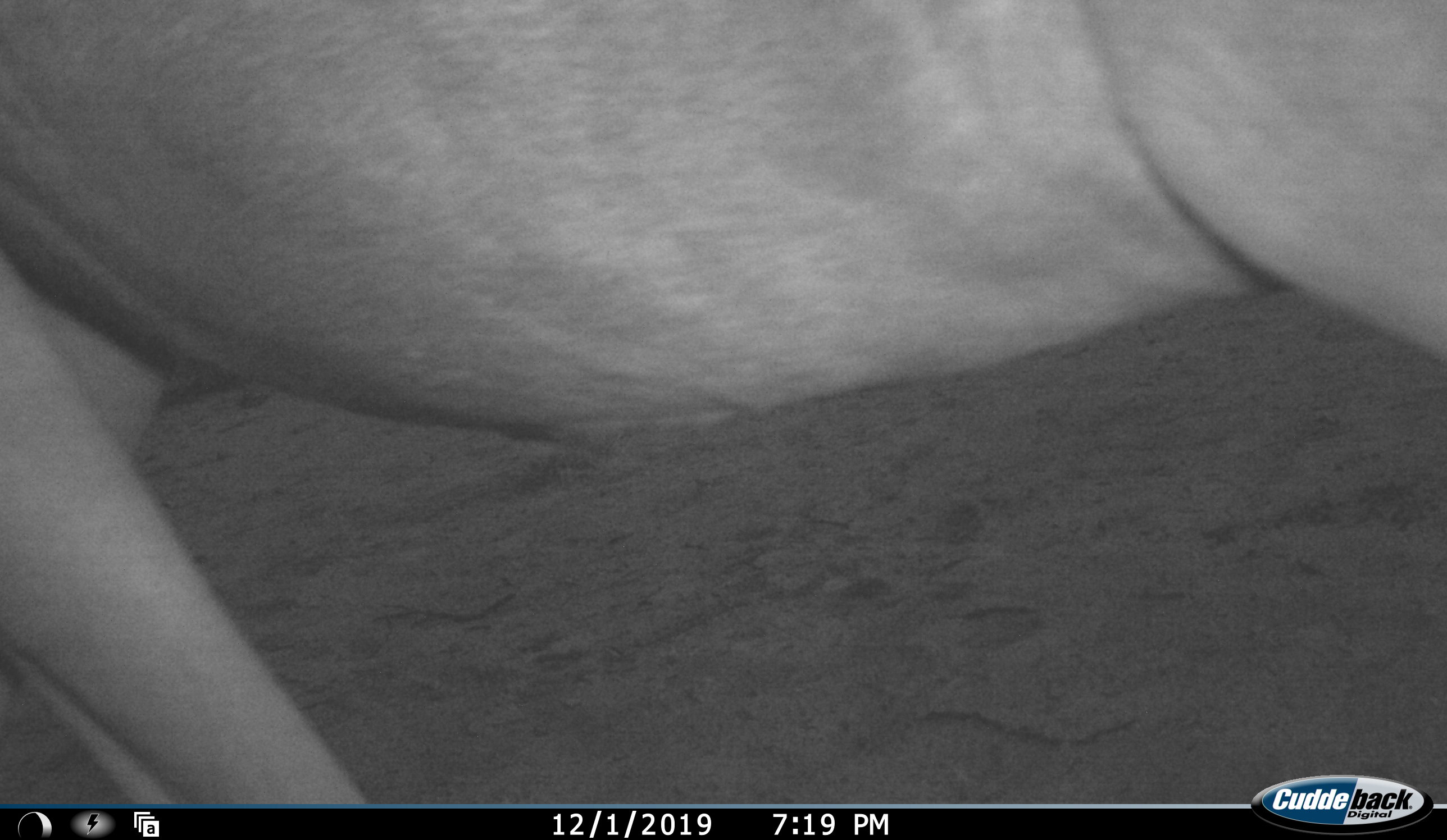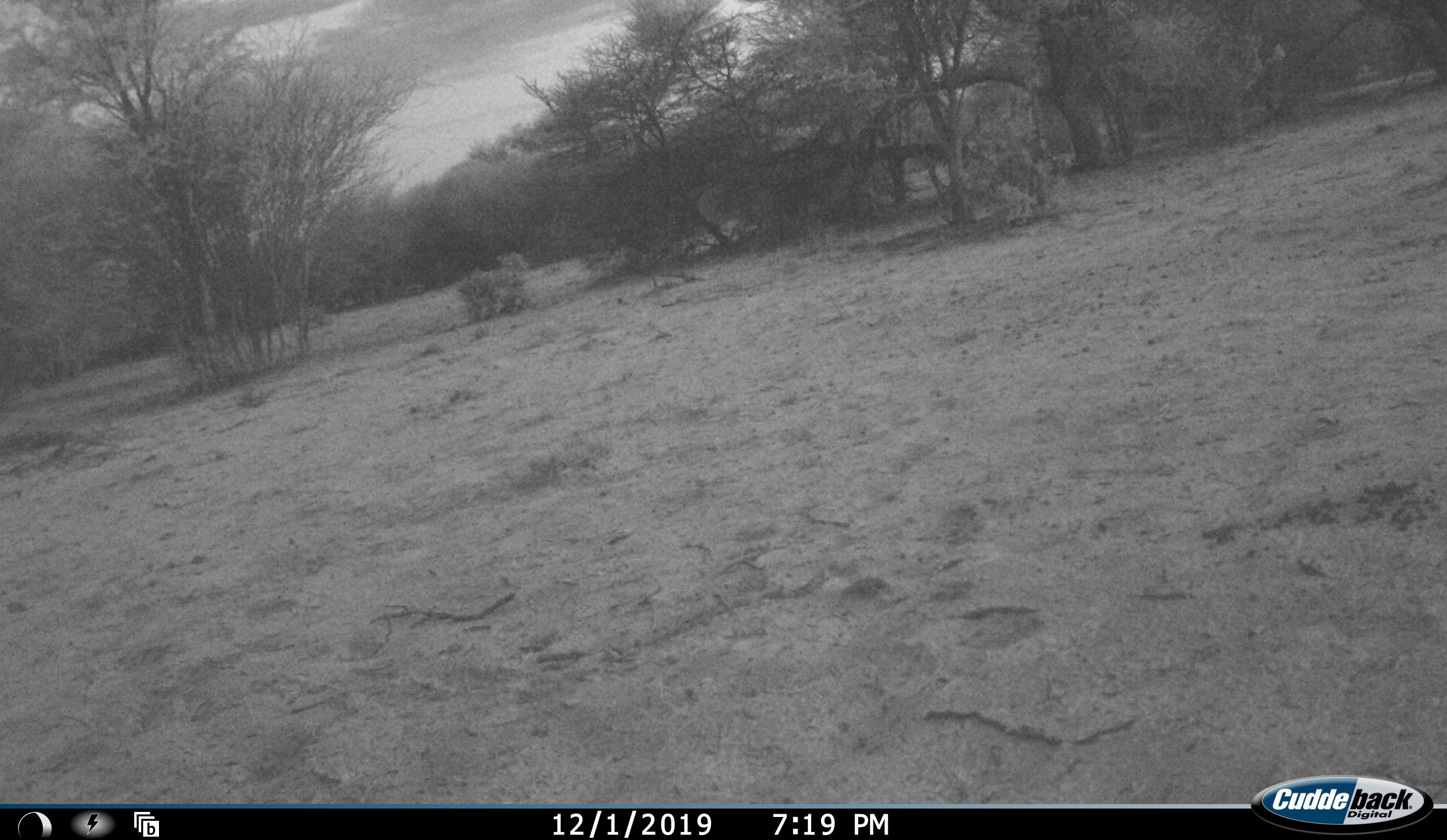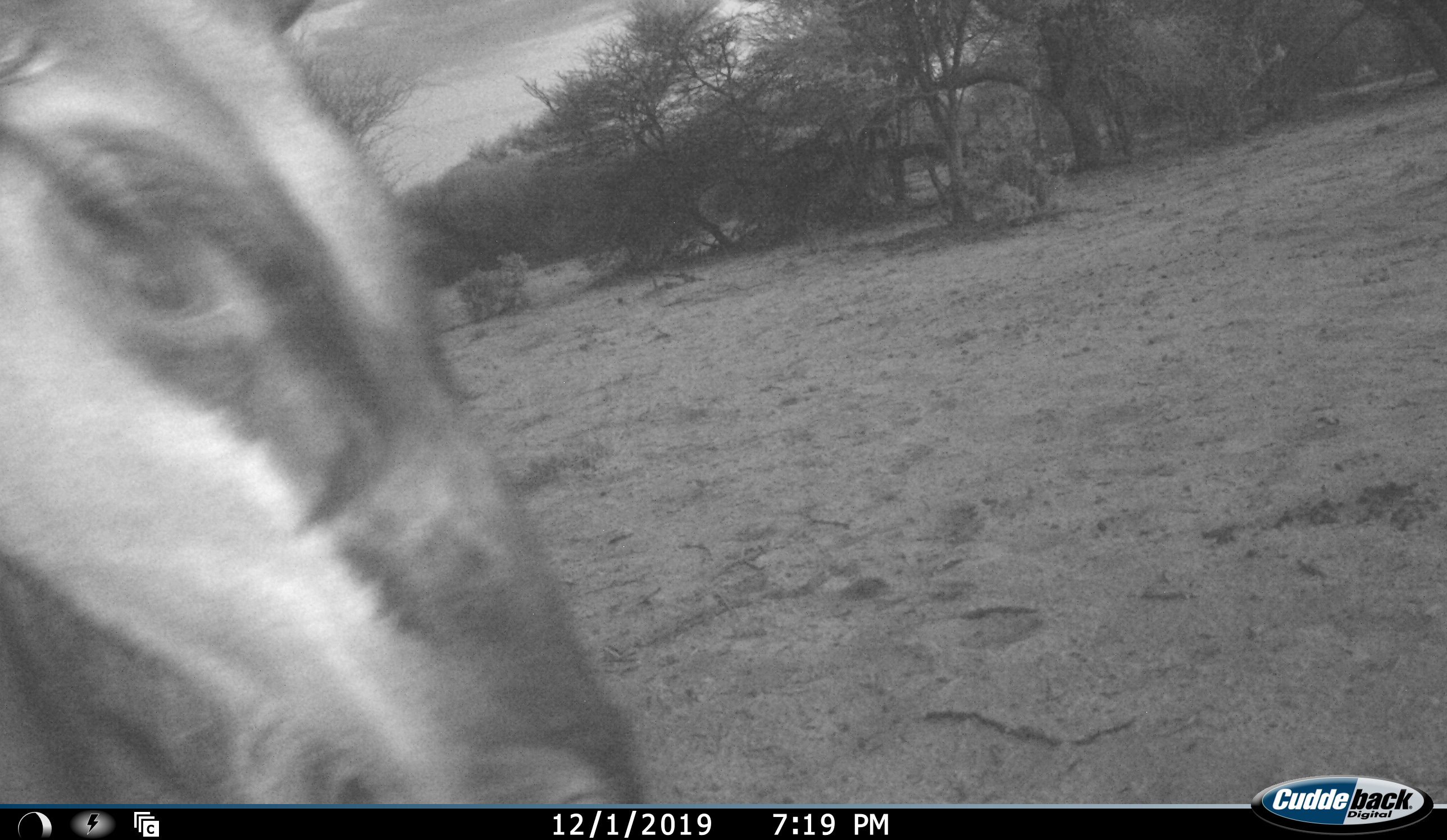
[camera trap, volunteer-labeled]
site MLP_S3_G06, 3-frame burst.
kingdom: Animalia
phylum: Chordata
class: Mammalia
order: Artiodactyla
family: Bovidae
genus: Connochaetes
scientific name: Connochaetes taurinus taurinus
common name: blue wildebeest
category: wildebeestblue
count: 1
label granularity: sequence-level